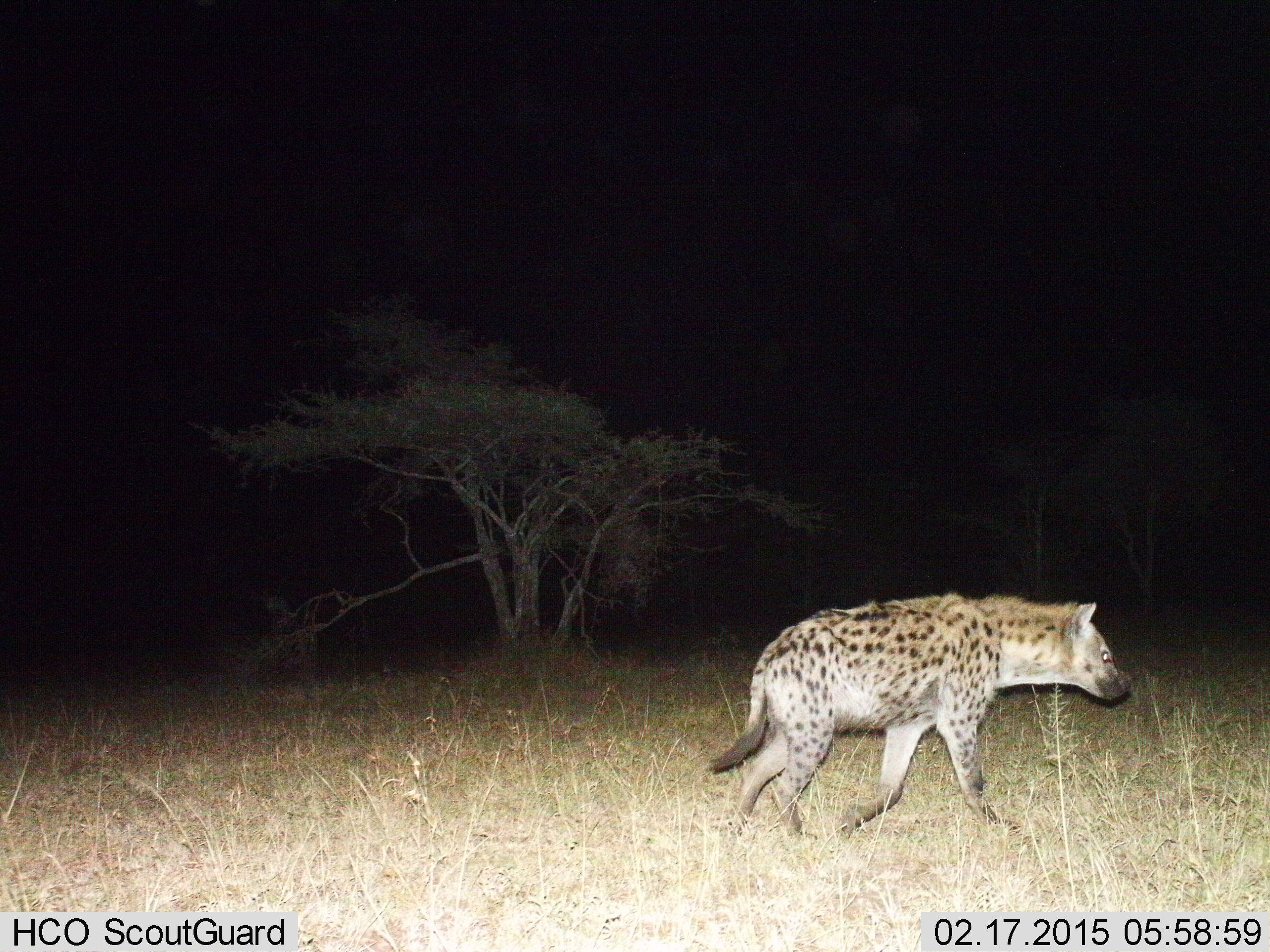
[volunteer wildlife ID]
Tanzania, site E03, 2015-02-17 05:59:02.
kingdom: Animalia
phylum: Chordata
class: Mammalia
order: Carnivora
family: Hyaenidae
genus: Crocuta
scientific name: Crocuta crocuta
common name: spotted hyena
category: hyenaspotted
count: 1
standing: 20%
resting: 0%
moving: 100%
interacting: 0%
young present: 0%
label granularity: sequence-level